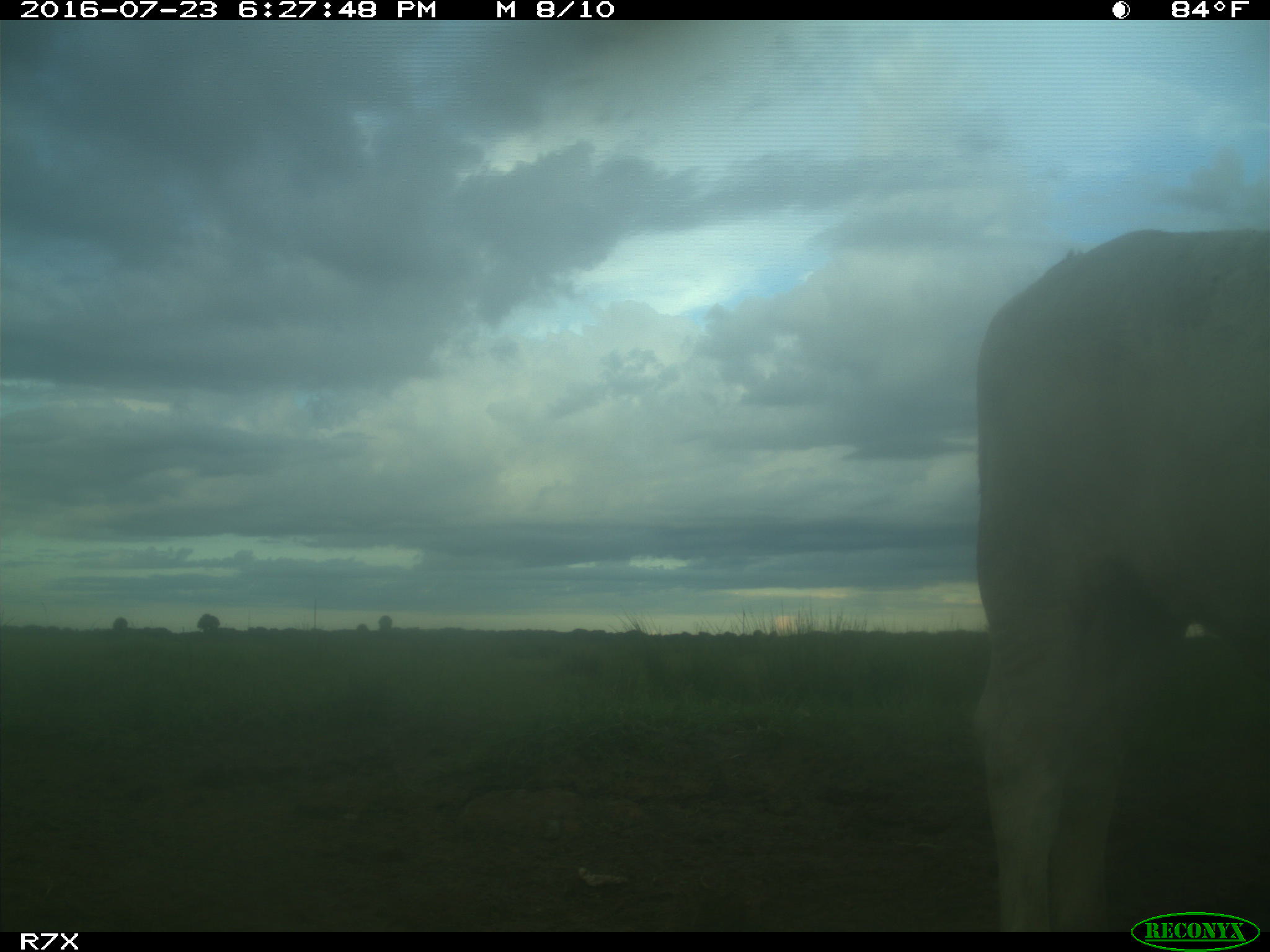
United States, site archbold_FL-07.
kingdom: Animalia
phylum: Chordata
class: Mammalia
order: Artiodactyla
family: Bovidae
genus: Bos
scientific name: Bos taurus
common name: domestic cow